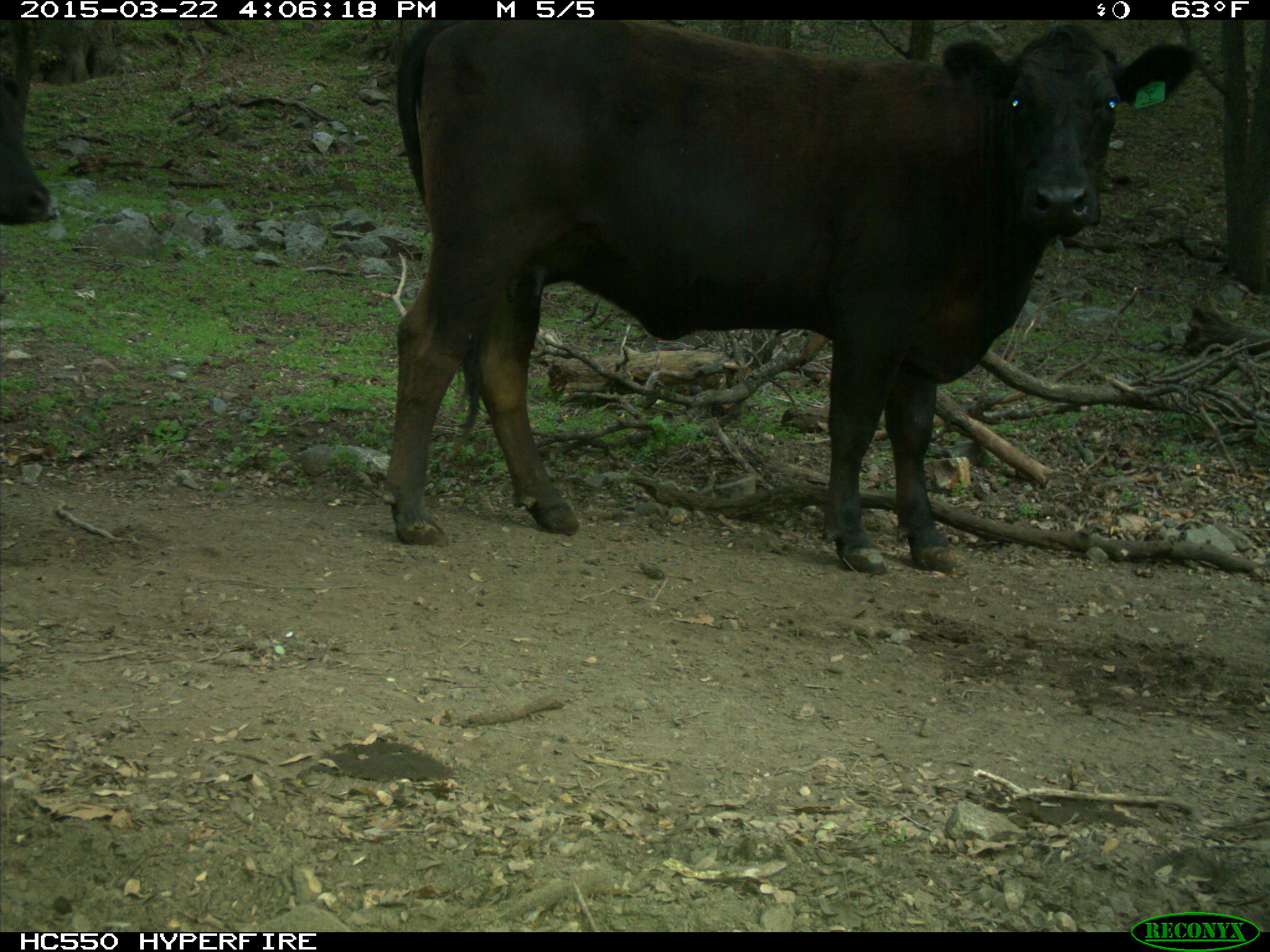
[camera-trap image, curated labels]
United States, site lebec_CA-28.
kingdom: Animalia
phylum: Chordata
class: Mammalia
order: Artiodactyla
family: Bovidae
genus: Bos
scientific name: Bos taurus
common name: domestic cow